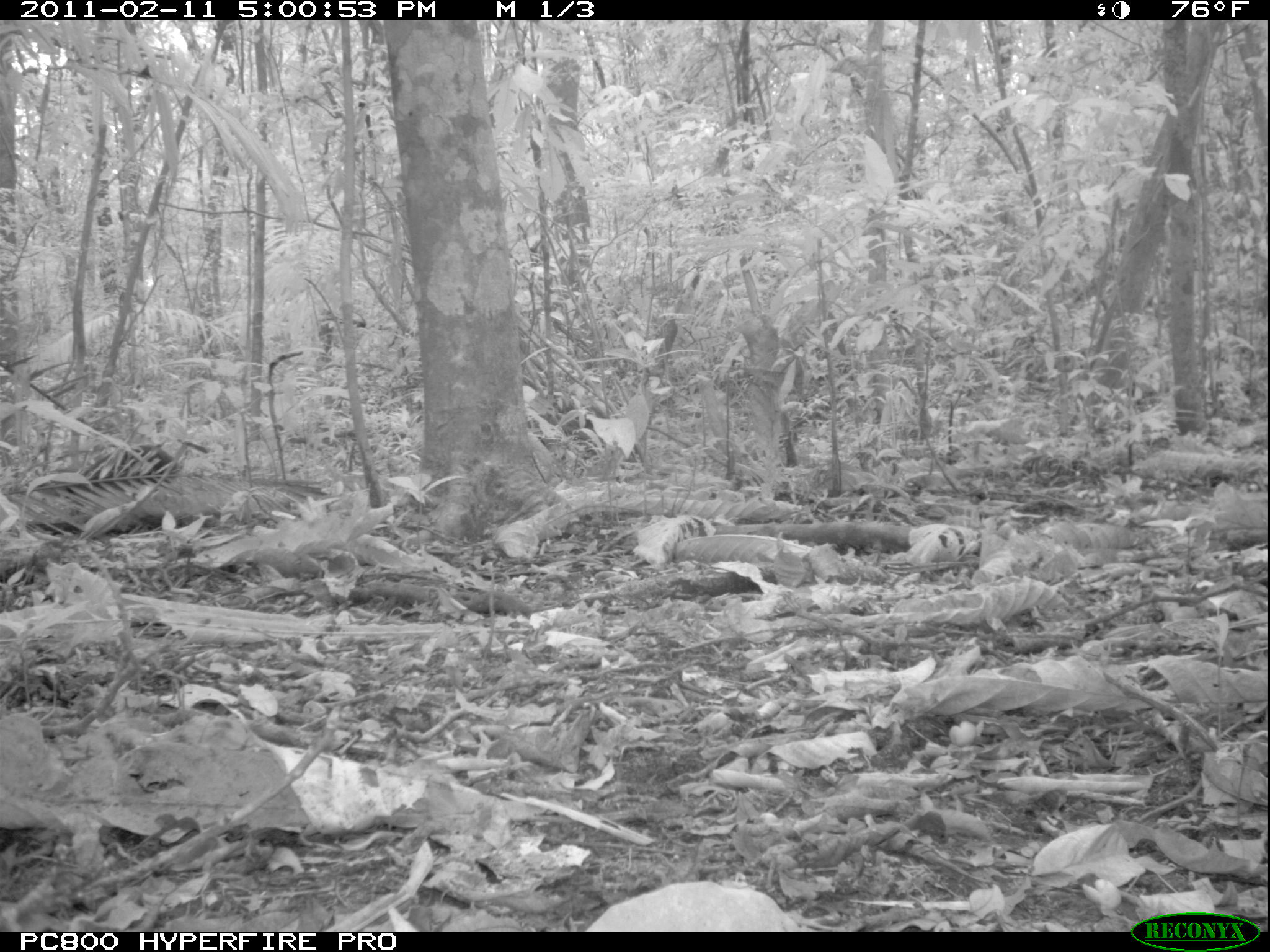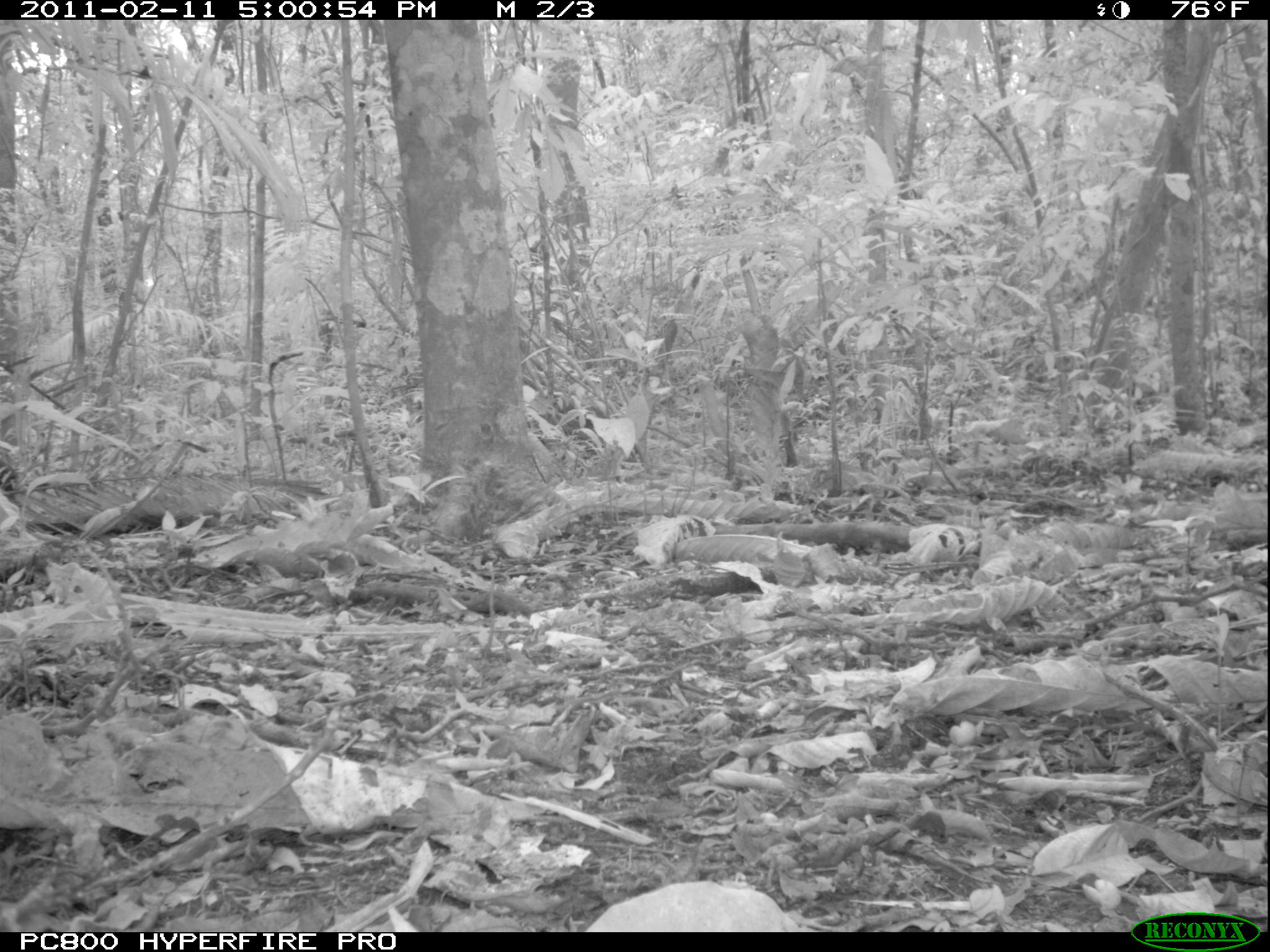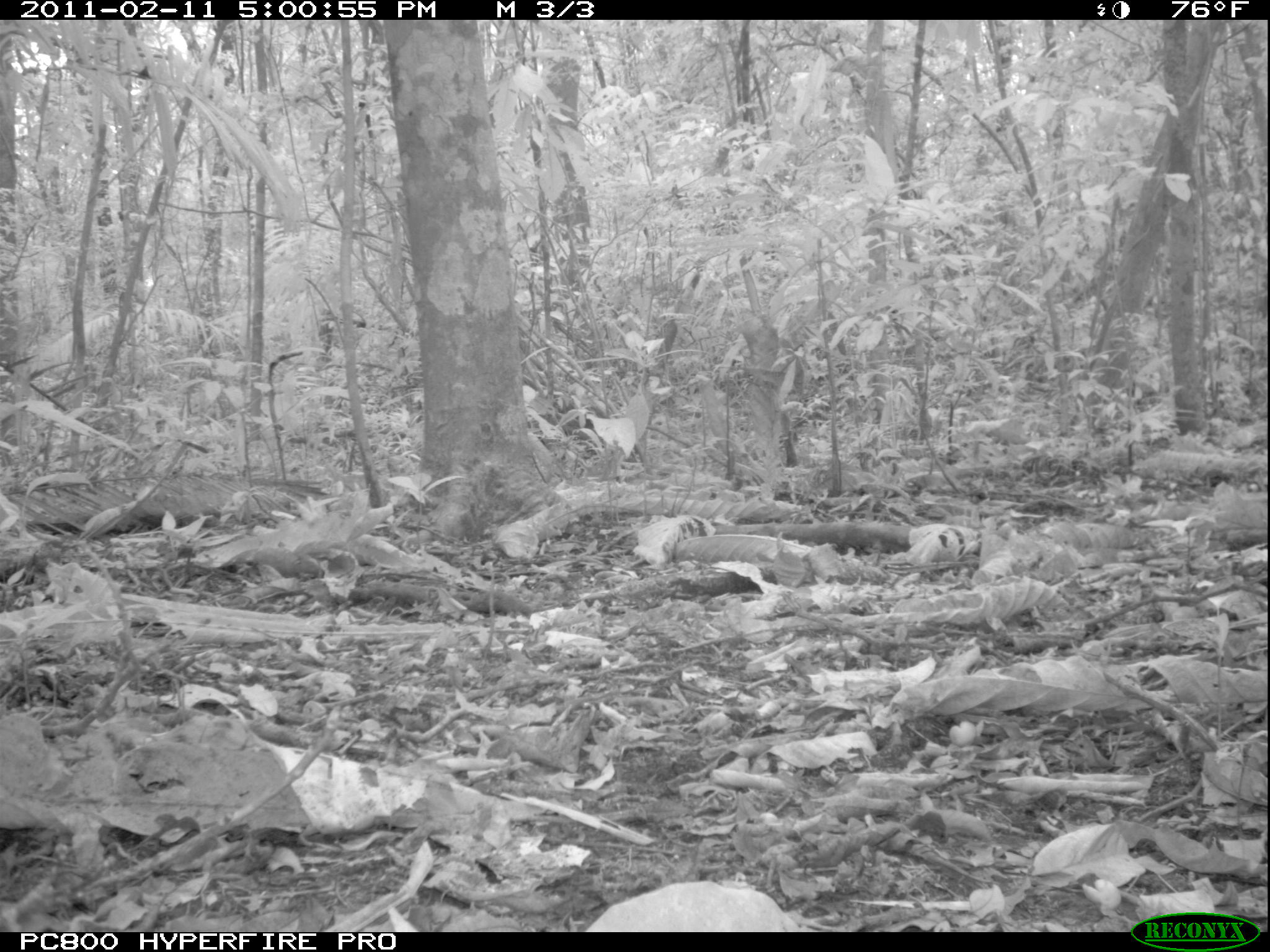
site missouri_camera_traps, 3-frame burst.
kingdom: Animalia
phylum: Chordata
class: Mammalia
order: Rodentia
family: Dasyproctidae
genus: Dasyprocta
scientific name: Dasyprocta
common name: agouti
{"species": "agouti (Dasyprocta)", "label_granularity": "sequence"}